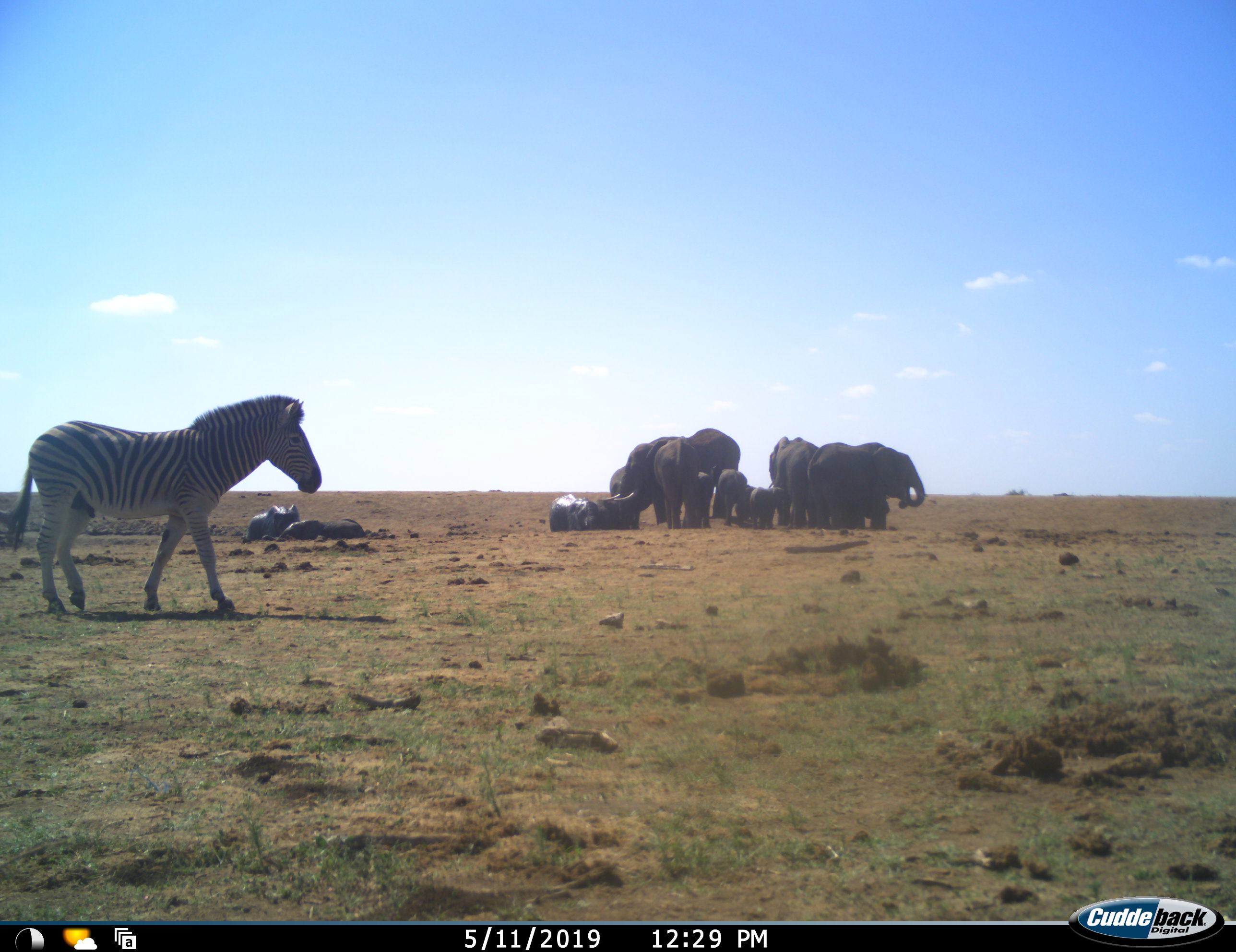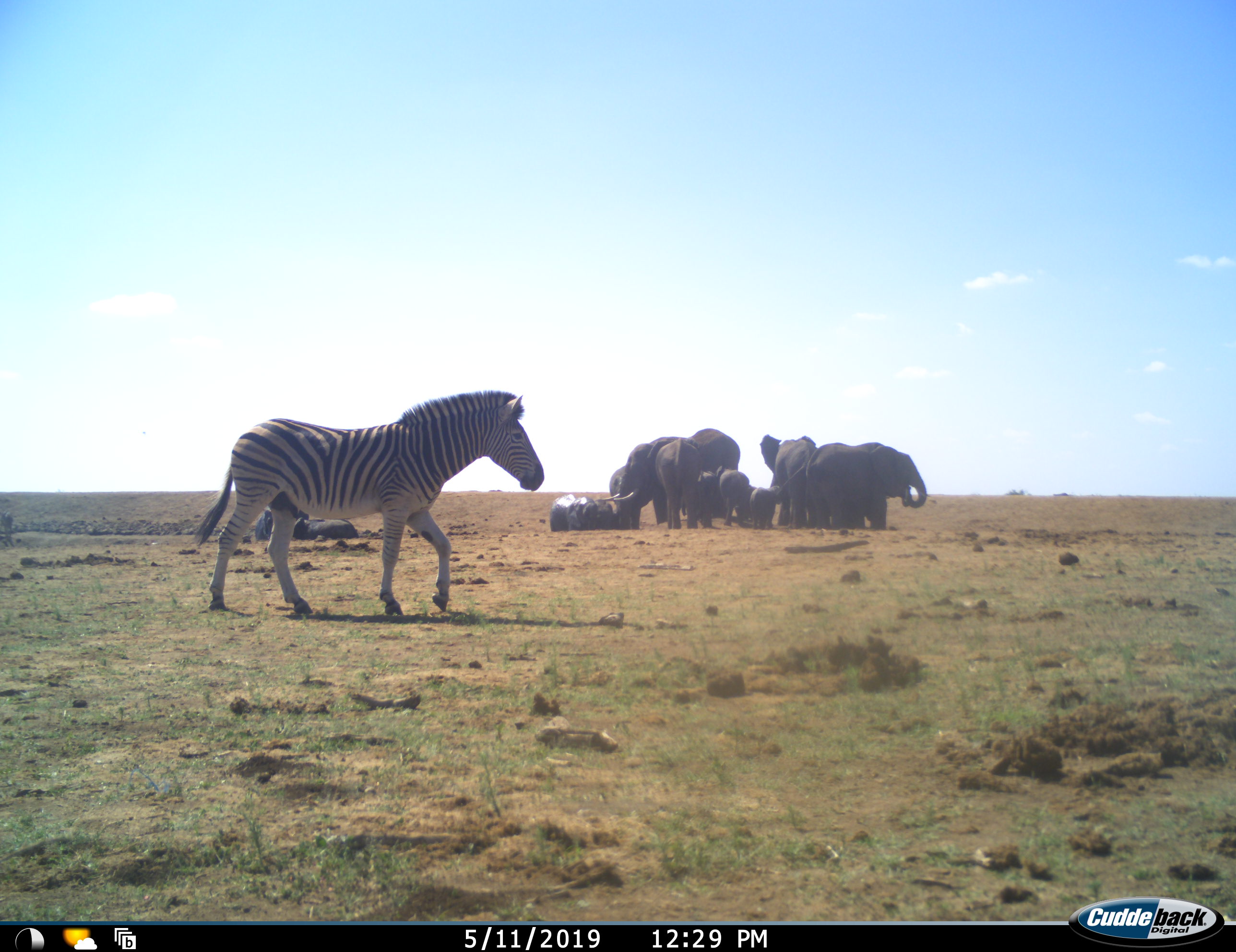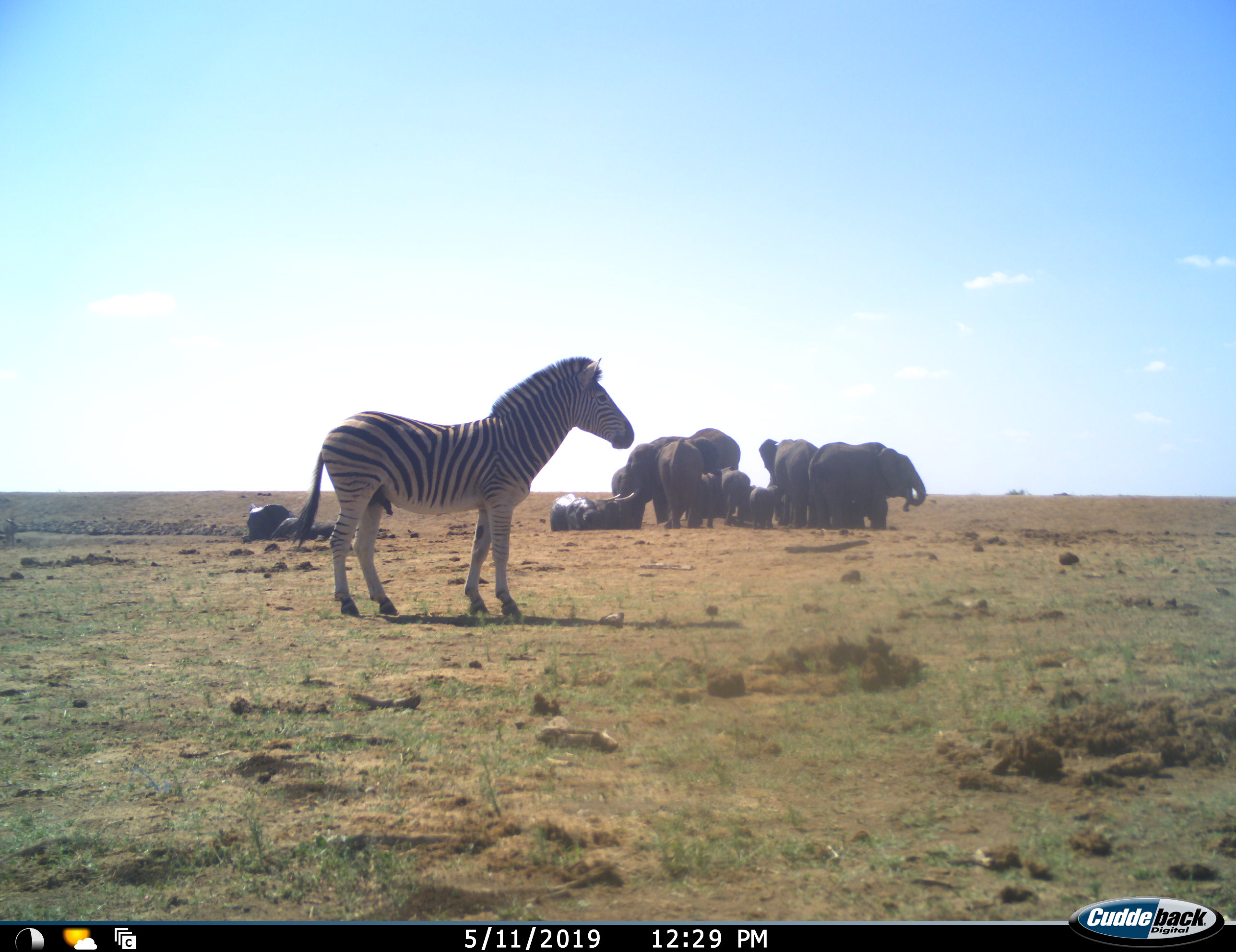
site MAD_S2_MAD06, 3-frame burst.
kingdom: Animalia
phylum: Chordata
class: Mammalia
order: Proboscidea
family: Elephantidae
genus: Loxodonta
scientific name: Loxodonta africana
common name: african bush elephant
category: elephant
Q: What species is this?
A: Elephant (african bush elephant) (Loxodonta africana).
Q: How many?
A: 11-50.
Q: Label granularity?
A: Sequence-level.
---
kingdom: Animalia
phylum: Chordata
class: Mammalia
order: Perissodactyla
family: Equidae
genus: Equus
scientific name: Equus quagga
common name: plains zebra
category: zebraplains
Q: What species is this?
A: Zebraplains (plains zebra) (Equus quagga).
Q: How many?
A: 1.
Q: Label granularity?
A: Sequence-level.